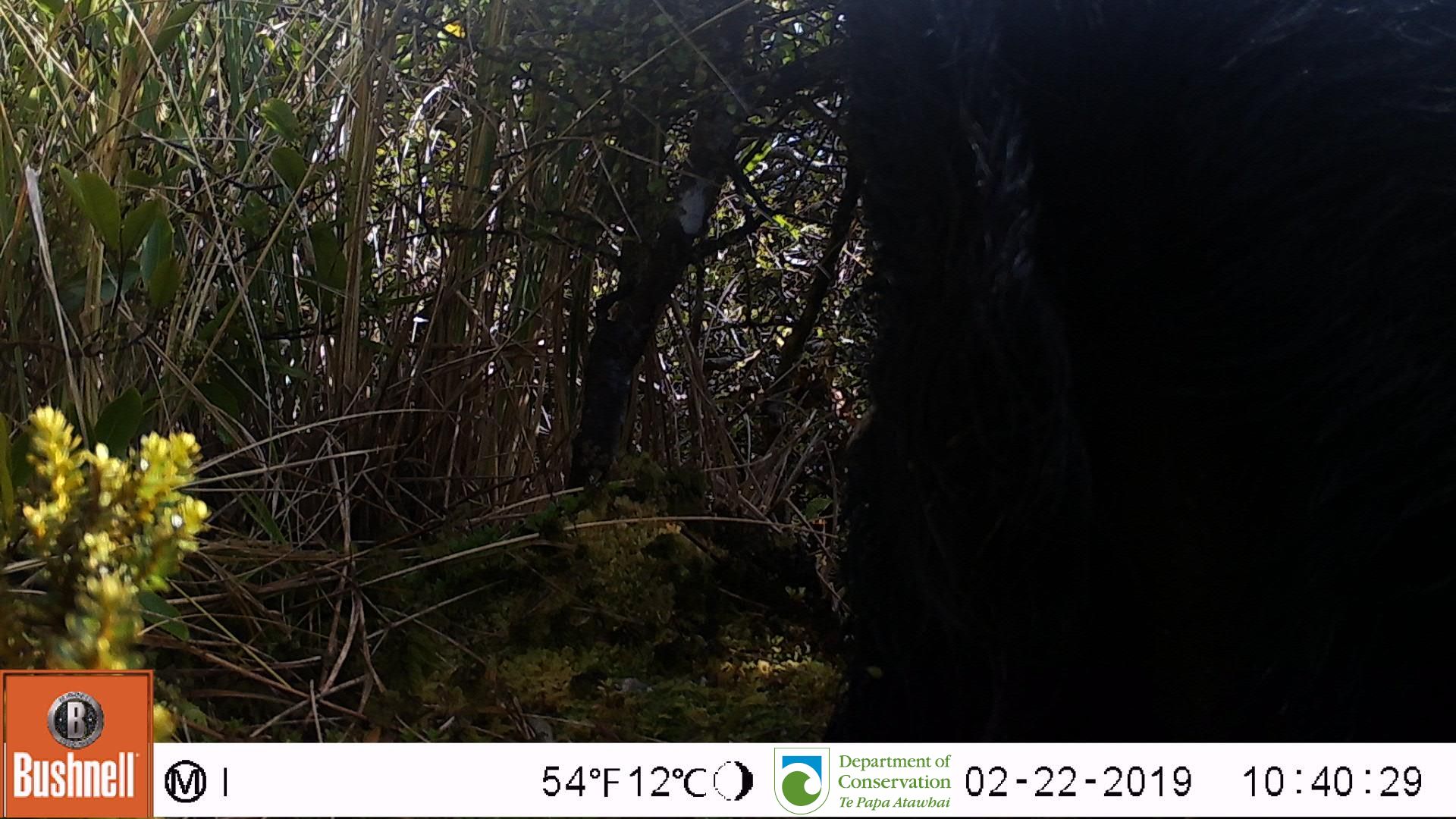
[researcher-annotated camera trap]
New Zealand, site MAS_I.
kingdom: Animalia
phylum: Chordata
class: Mammalia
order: Artiodactyla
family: Suidae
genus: Sus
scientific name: Sus scrofa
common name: pig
Pig (Sus scrofa).